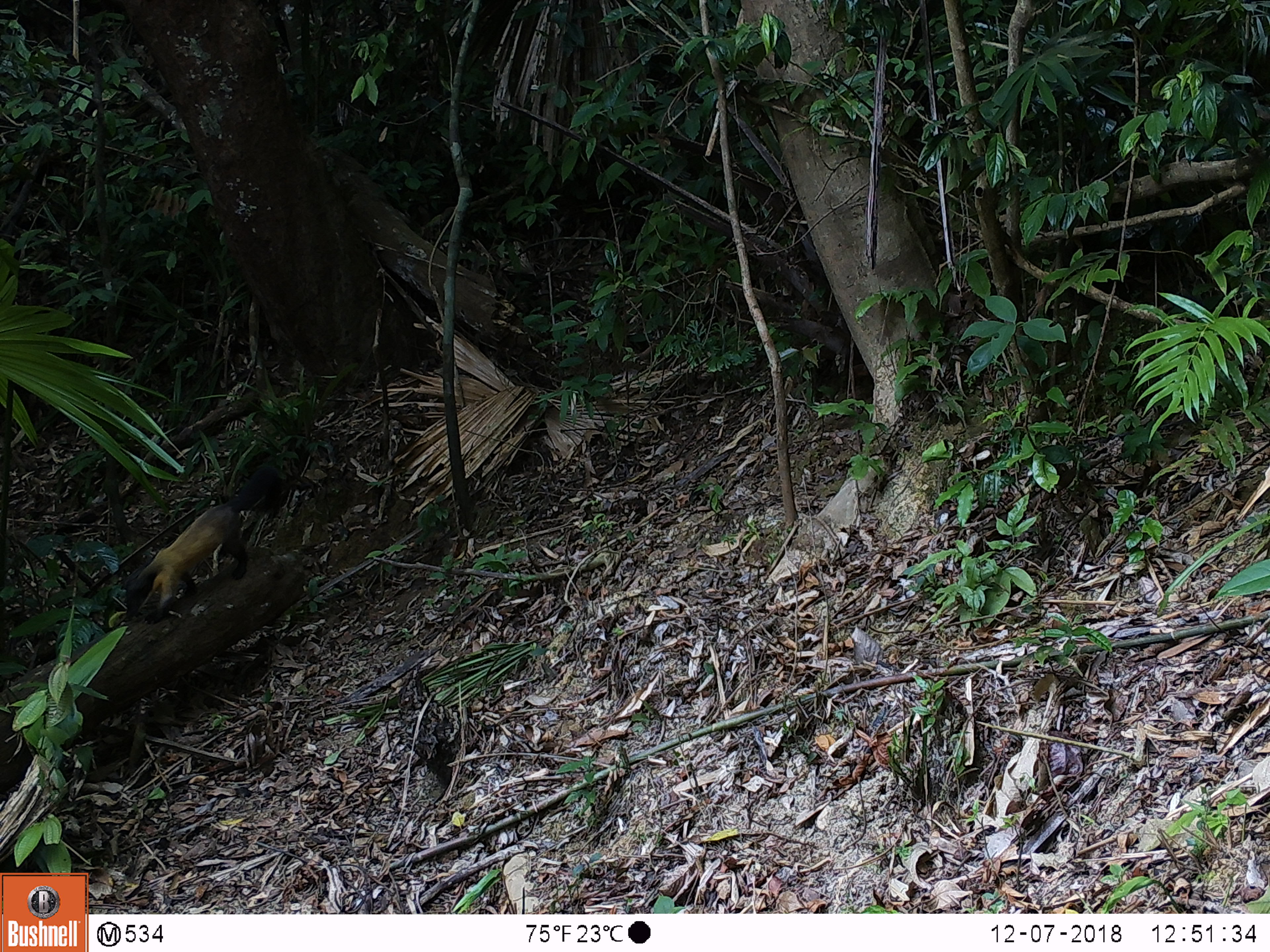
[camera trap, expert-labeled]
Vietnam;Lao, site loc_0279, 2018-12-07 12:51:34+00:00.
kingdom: Animalia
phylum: Chordata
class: Mammalia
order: Carnivora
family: Mustelidae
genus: Martes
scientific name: Martes flavigula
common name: yellow-throated marten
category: yellow throated marten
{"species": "yellow throated marten (yellow-throated marten) (Martes flavigula)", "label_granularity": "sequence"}